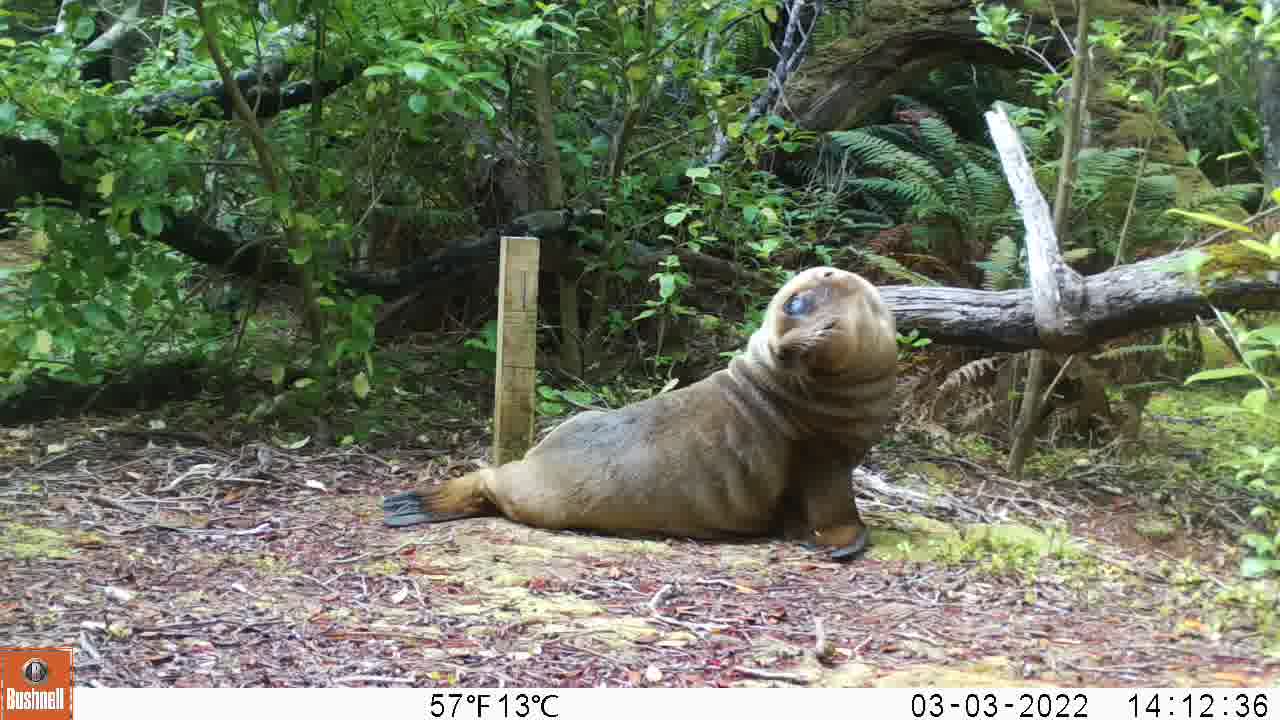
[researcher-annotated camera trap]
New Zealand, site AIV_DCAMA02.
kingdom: Animalia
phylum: Chordata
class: Mammalia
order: Carnivora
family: Otariidae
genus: Phocarctos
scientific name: Phocarctos hookeri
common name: new zealand sea lion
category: sealion